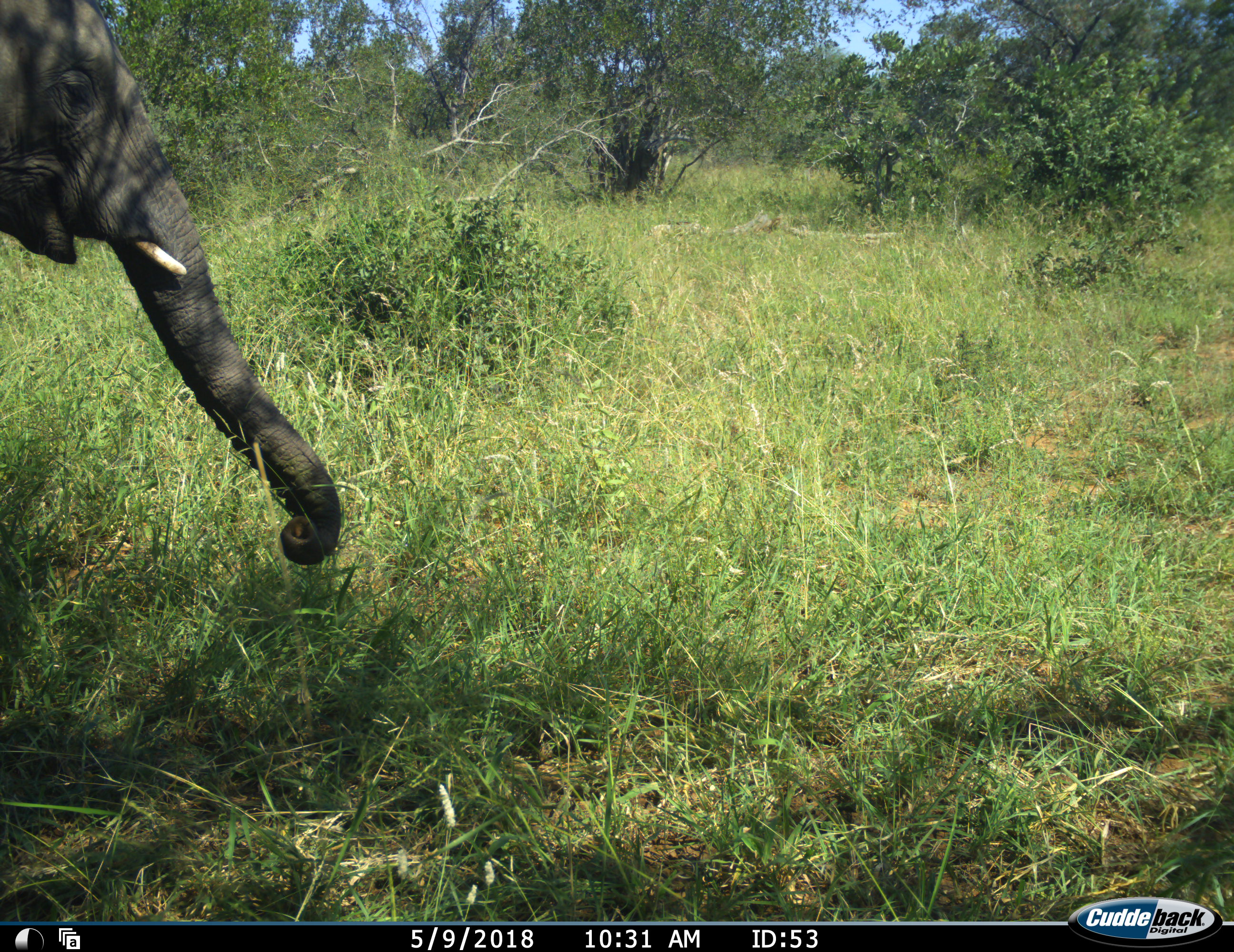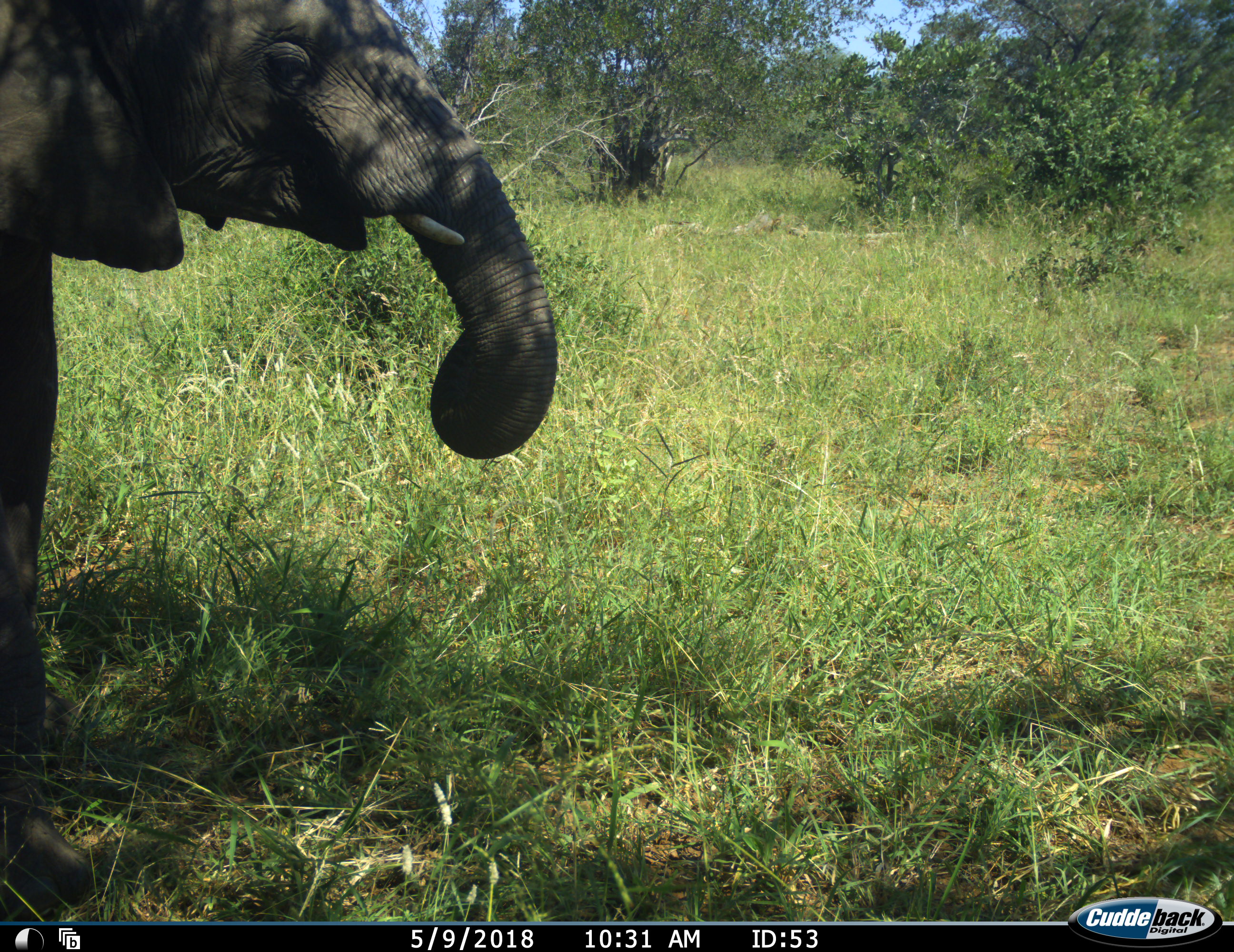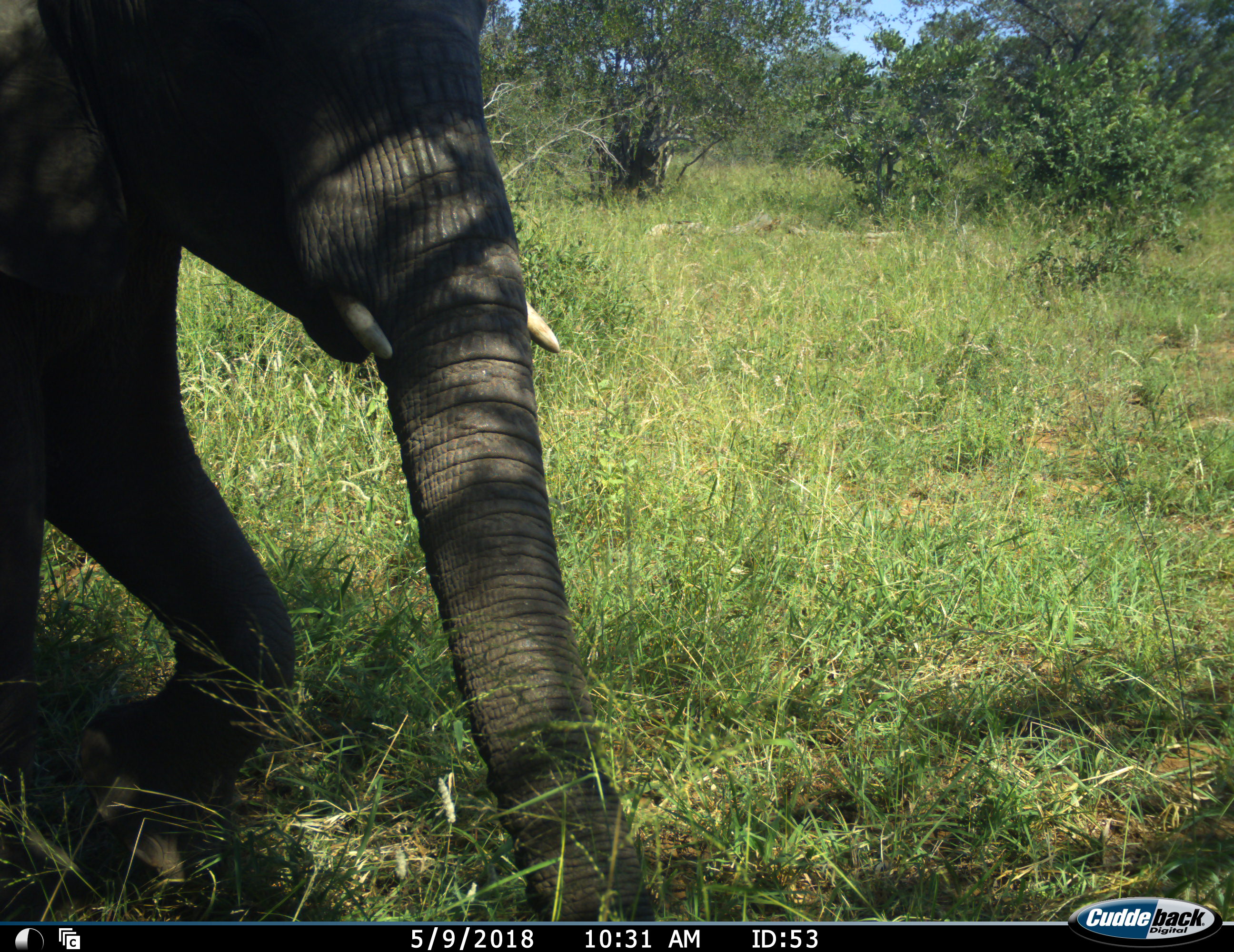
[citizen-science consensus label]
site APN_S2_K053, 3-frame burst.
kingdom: Animalia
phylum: Chordata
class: Mammalia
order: Proboscidea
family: Elephantidae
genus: Loxodonta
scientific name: Loxodonta africana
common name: african bush elephant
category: elephant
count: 1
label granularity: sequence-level